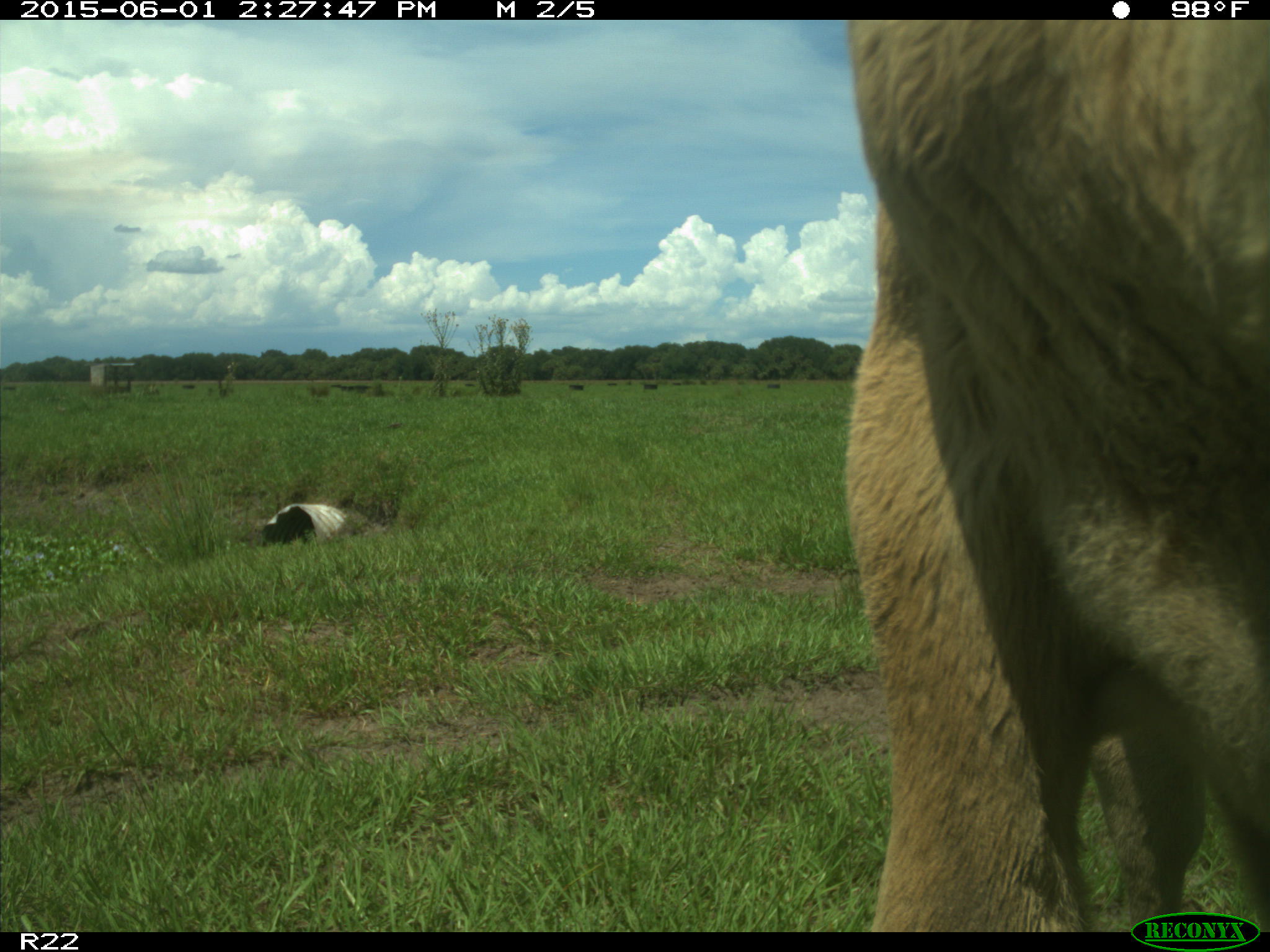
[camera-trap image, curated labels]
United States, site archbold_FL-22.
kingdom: Animalia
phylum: Chordata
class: Mammalia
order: Artiodactyla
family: Bovidae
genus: Bos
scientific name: Bos taurus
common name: domestic cow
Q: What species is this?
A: Bos taurus (domestic cow).